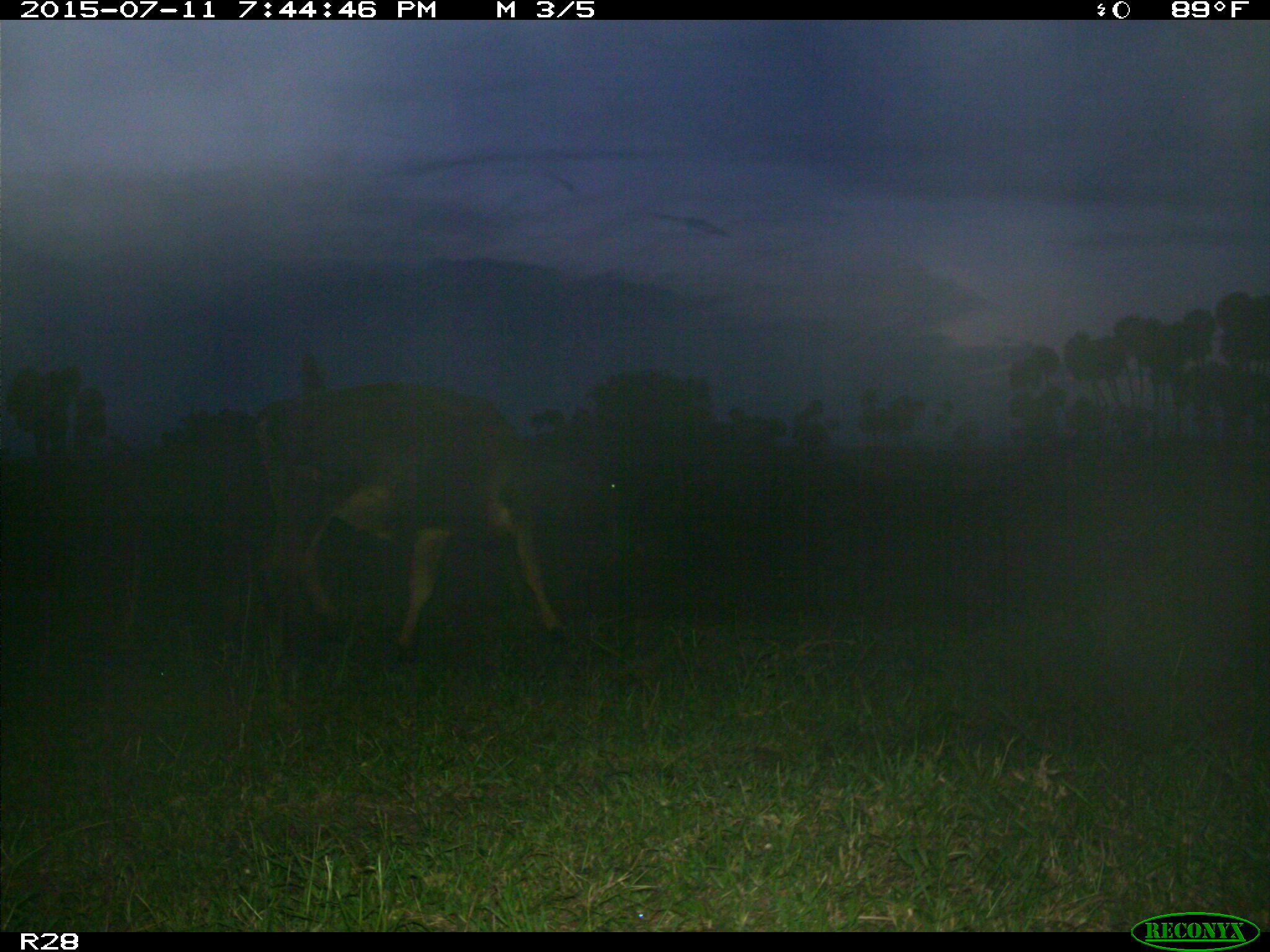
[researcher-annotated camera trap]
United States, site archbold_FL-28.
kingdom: Animalia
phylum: Chordata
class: Mammalia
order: Artiodactyla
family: Bovidae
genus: Bos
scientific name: Bos taurus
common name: domestic cow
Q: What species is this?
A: Bos taurus (domestic cow).